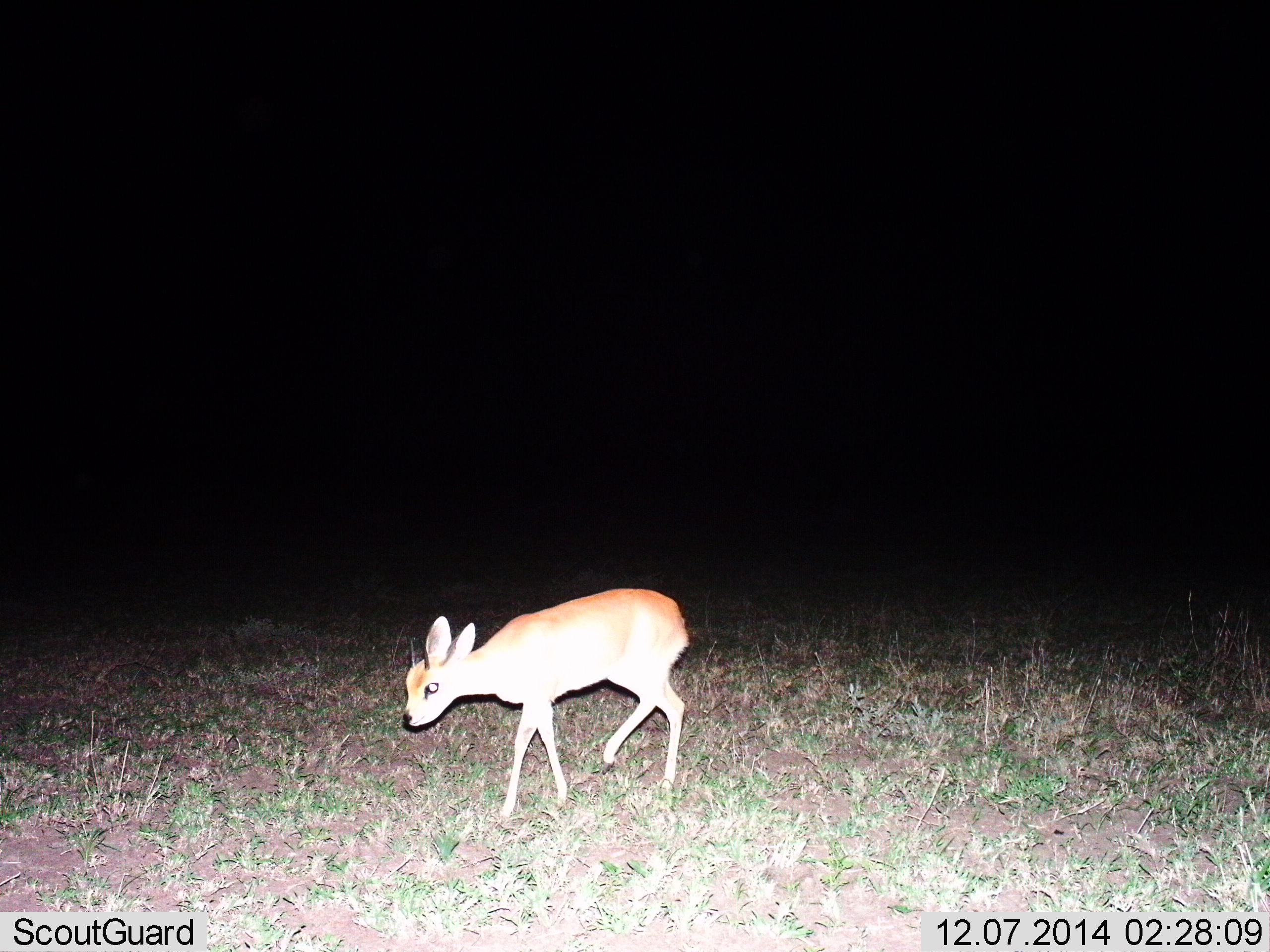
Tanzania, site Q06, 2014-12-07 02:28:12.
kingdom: Animalia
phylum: Chordata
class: Mammalia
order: Artiodactyla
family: Bovidae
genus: Madoqua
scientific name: Madoqua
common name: dikdik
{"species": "dikdik (Madoqua)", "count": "1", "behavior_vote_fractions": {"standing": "40%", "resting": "0%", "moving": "80%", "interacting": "0%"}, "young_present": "10%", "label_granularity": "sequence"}